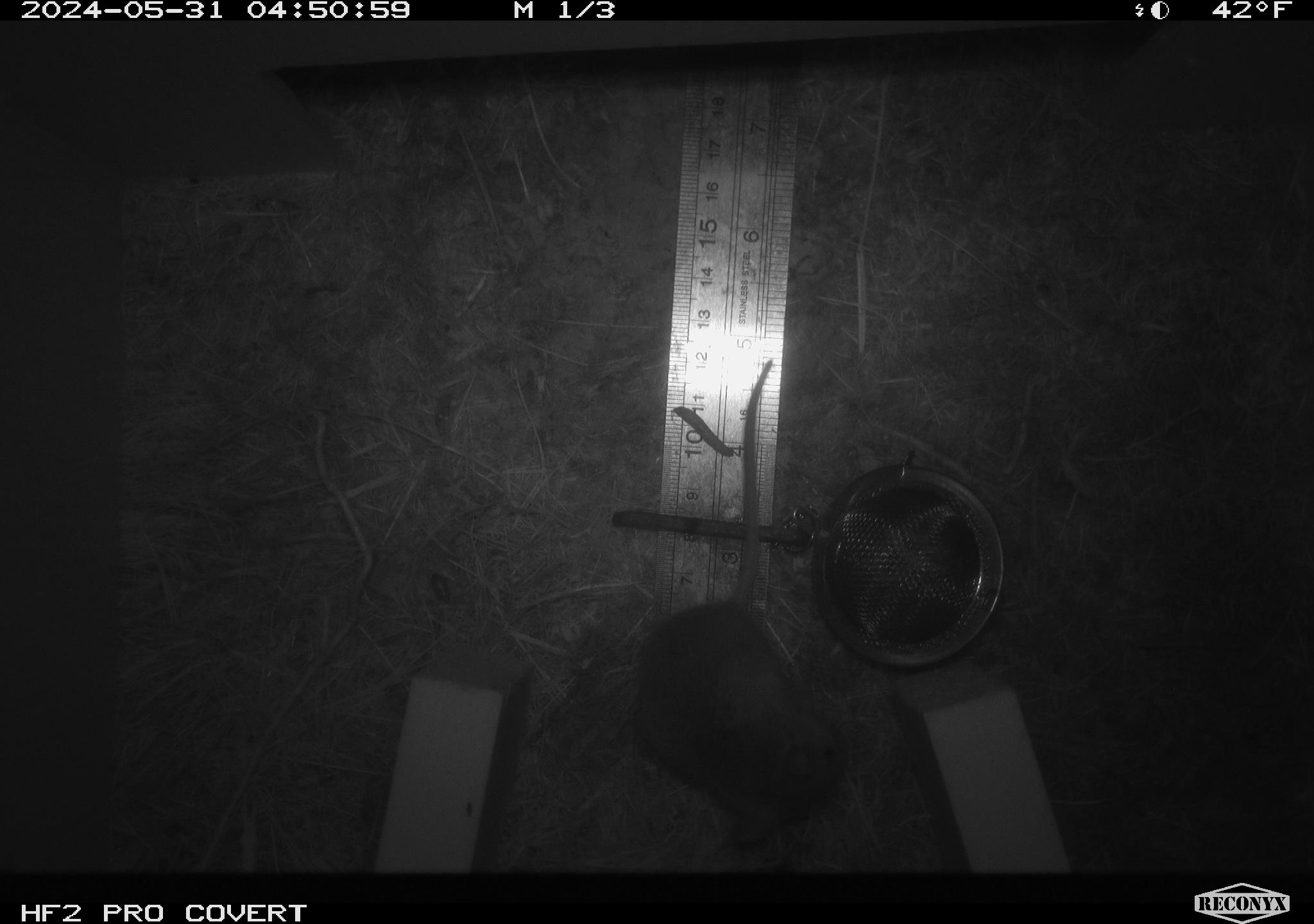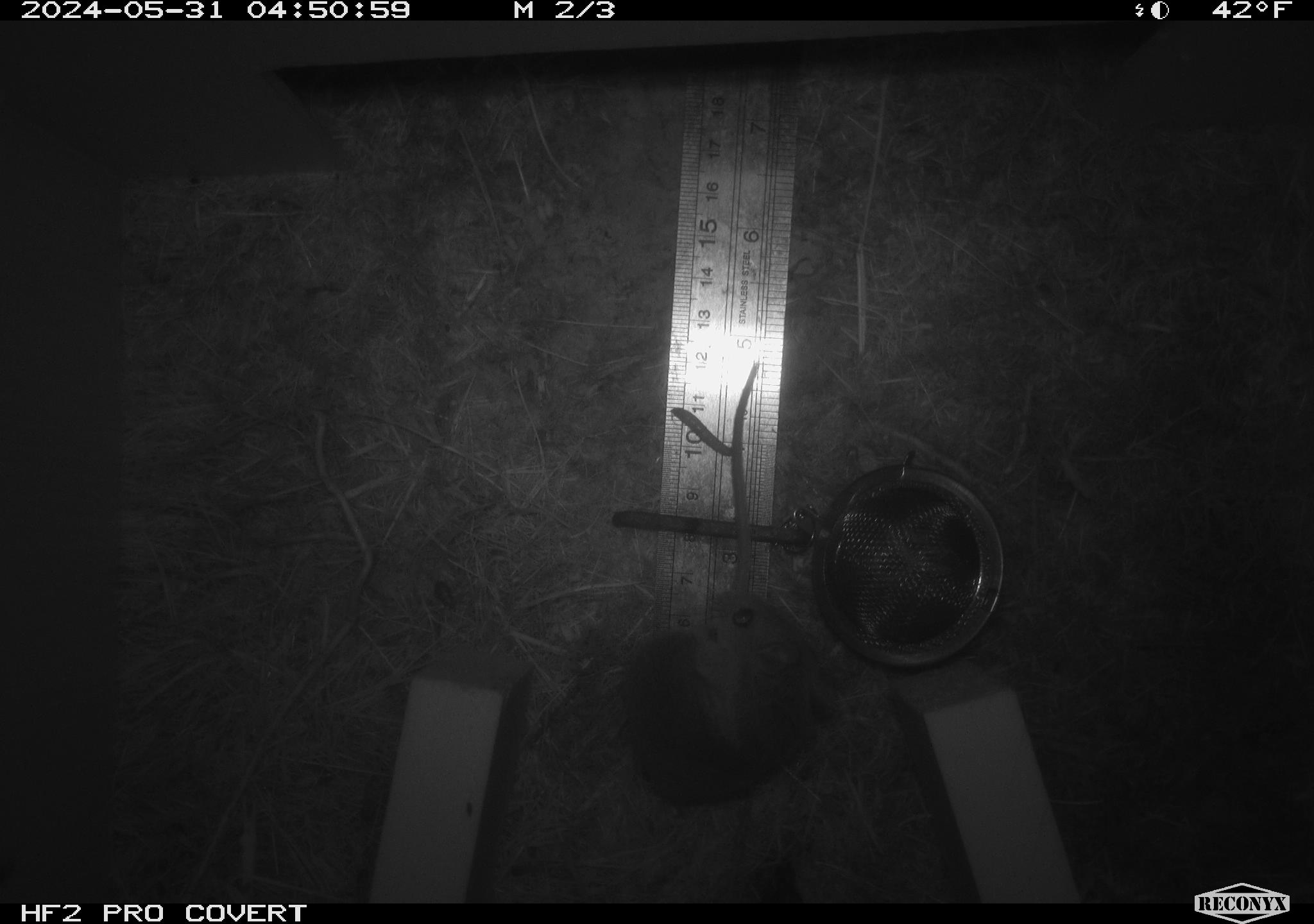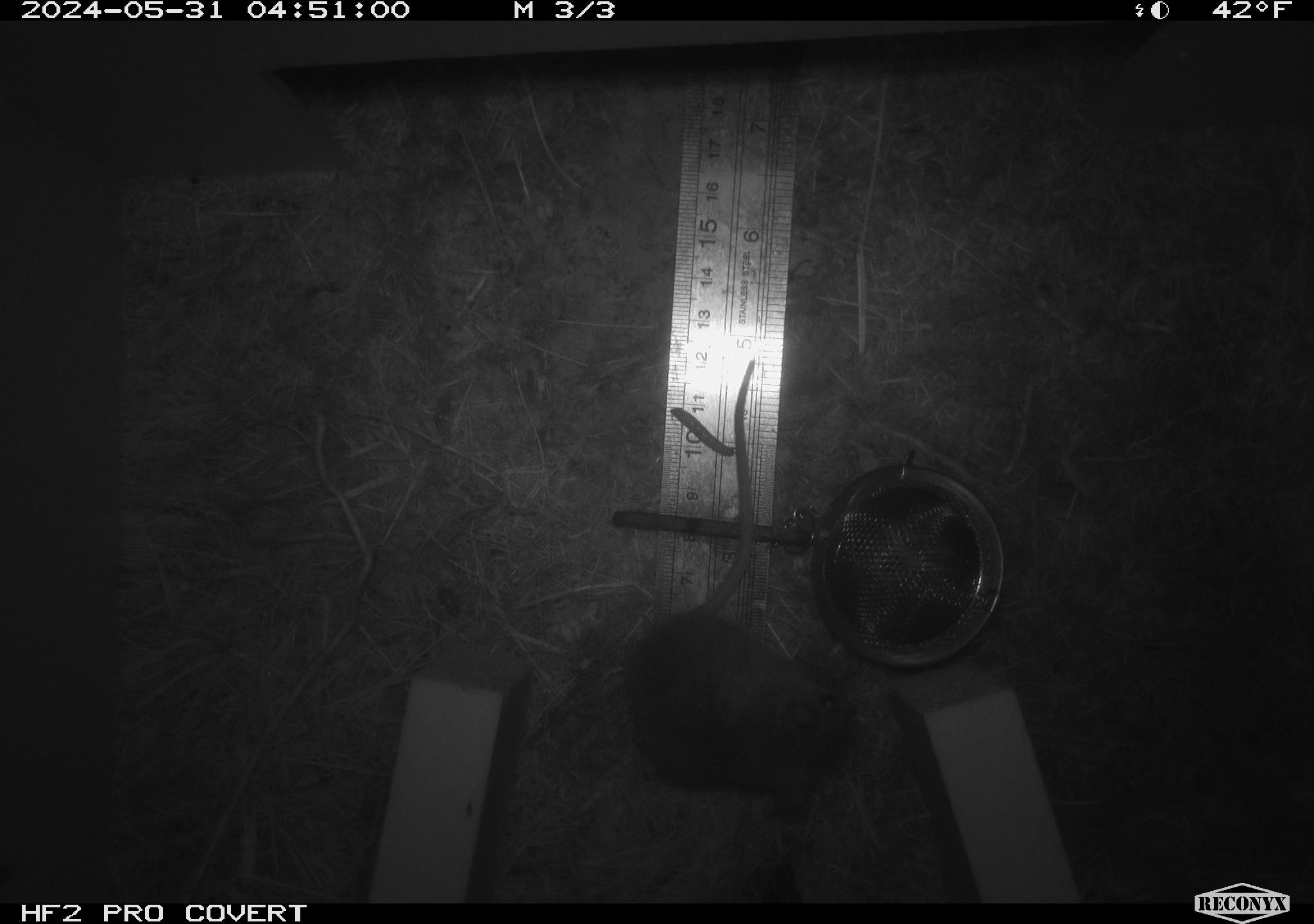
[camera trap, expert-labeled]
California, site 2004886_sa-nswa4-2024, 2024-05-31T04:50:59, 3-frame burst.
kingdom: Animalia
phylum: Chordata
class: Mammalia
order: Rodentia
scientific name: Rodentia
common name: rodent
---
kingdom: Animalia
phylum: Chordata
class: Mammalia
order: Rodentia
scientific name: Rodentia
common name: mouse species